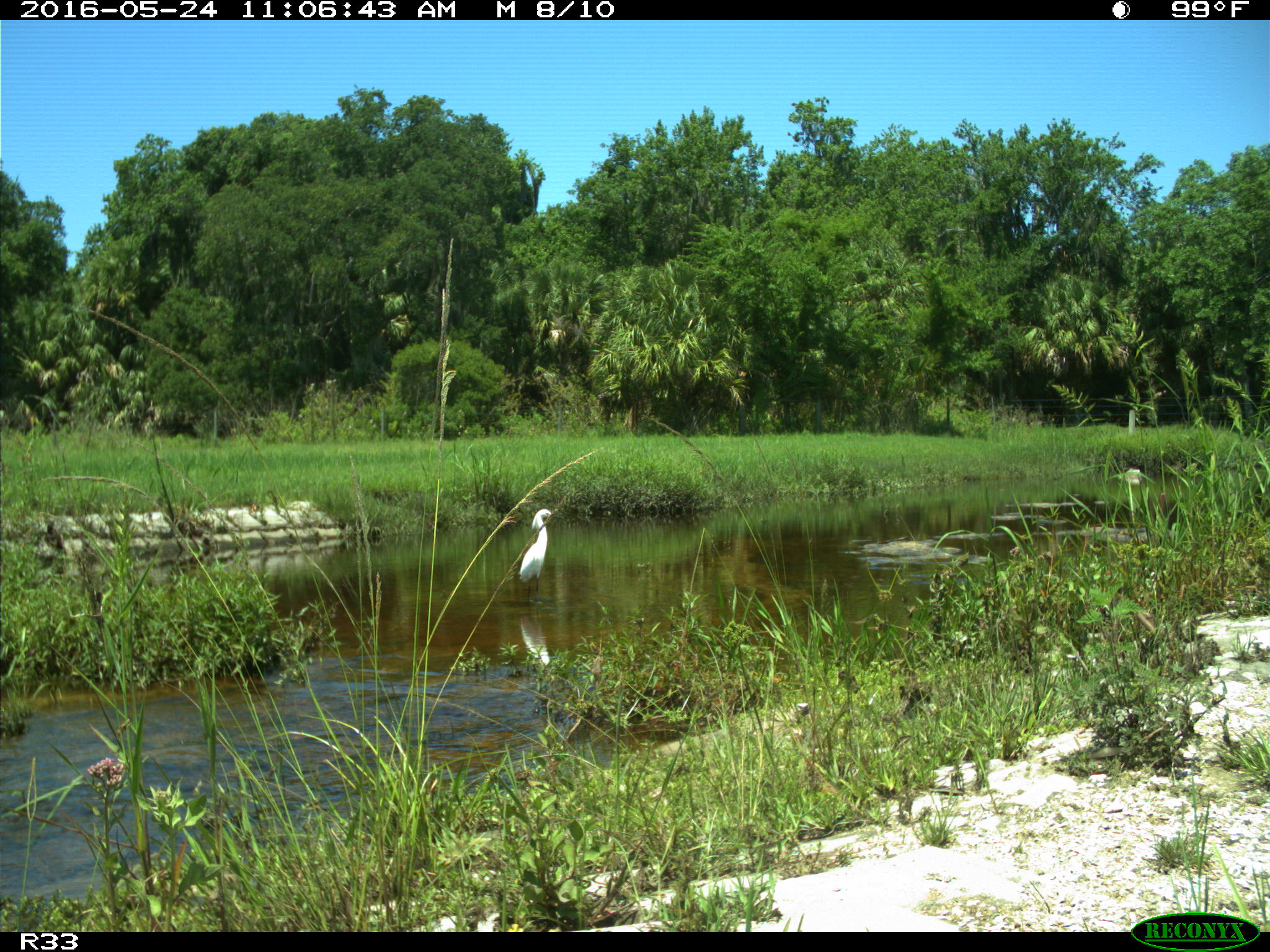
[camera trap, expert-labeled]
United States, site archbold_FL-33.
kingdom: Animalia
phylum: Chordata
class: Aves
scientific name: Aves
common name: birds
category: unidentified bird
Unidentified bird (birds) (Aves).